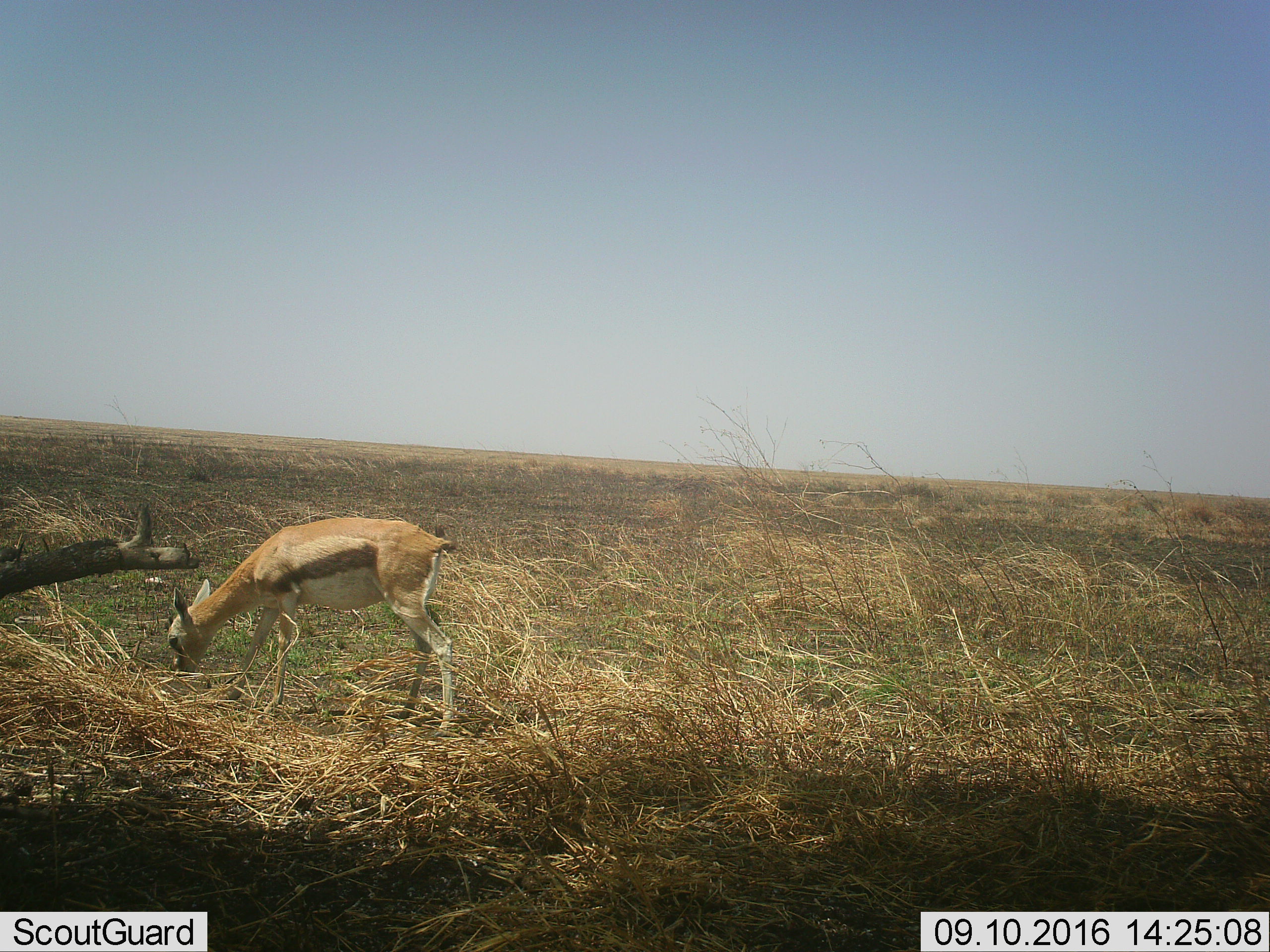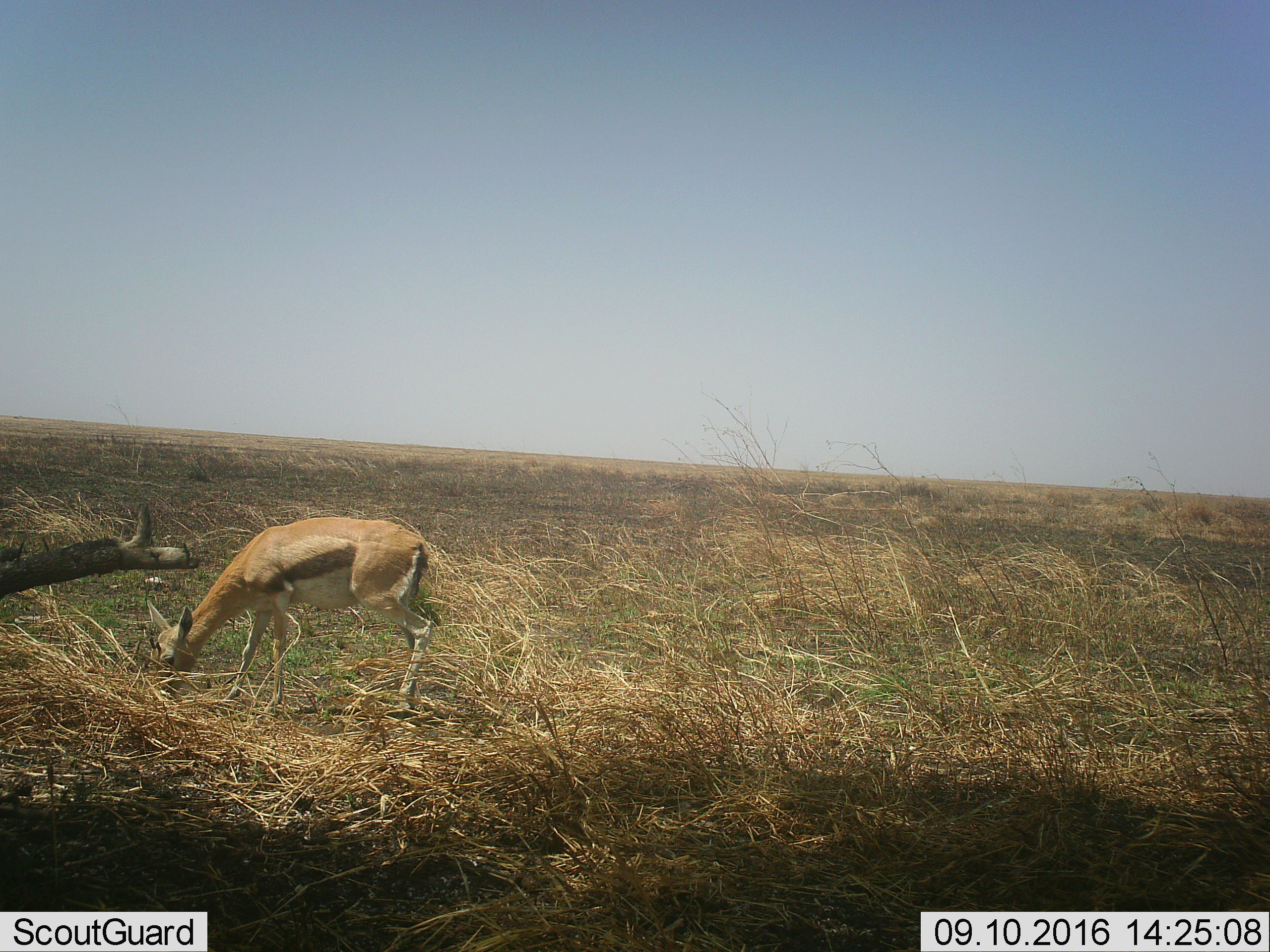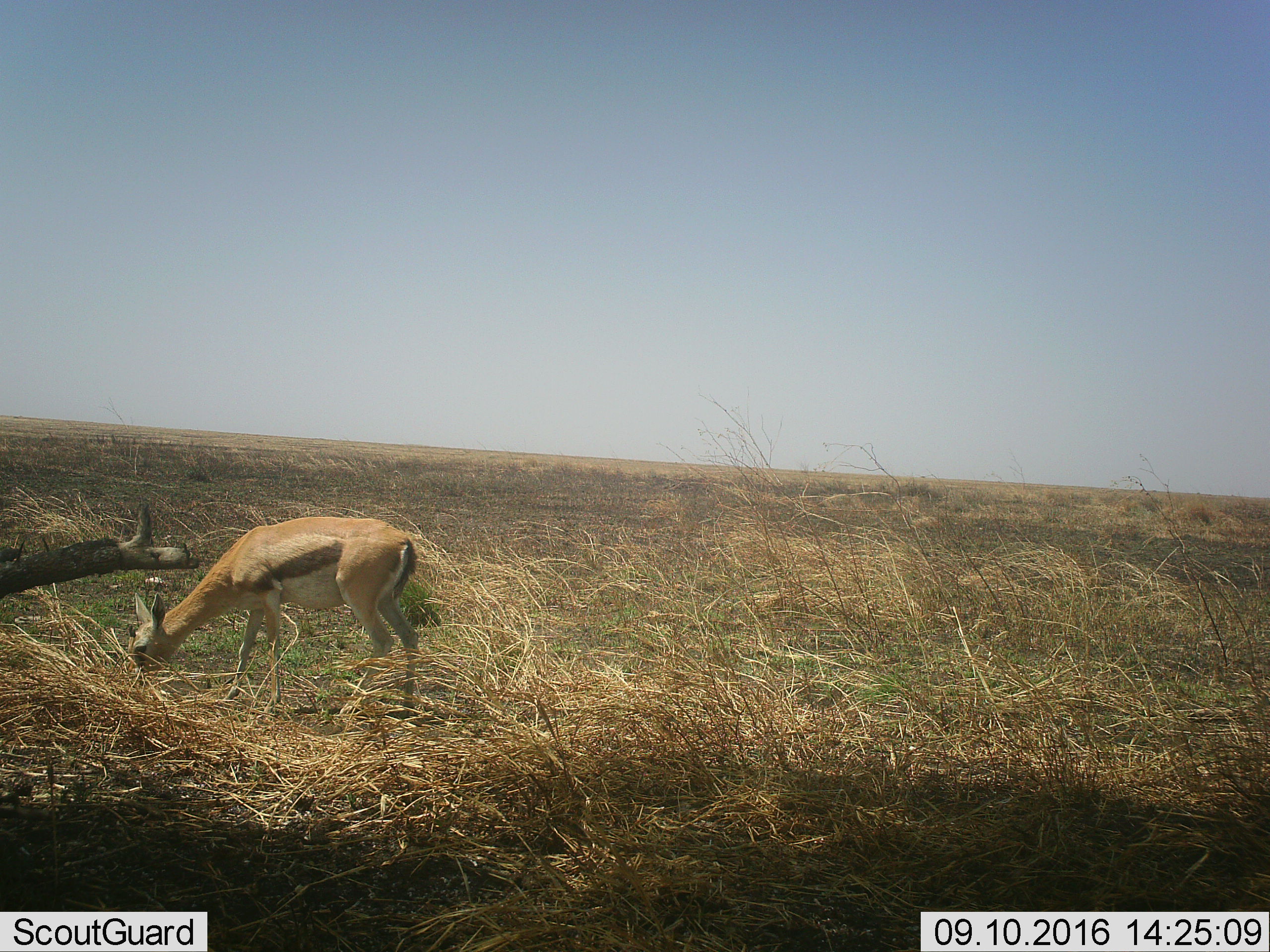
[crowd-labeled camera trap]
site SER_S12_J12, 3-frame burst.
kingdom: Animalia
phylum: Chordata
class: Mammalia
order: Artiodactyla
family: Bovidae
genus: Eudorcas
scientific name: Eudorcas thomsonii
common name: thomson's gazelle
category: gazellethomsons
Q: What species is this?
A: Gazellethomsons (thomson's gazelle) (Eudorcas thomsonii).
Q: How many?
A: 1.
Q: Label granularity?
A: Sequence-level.